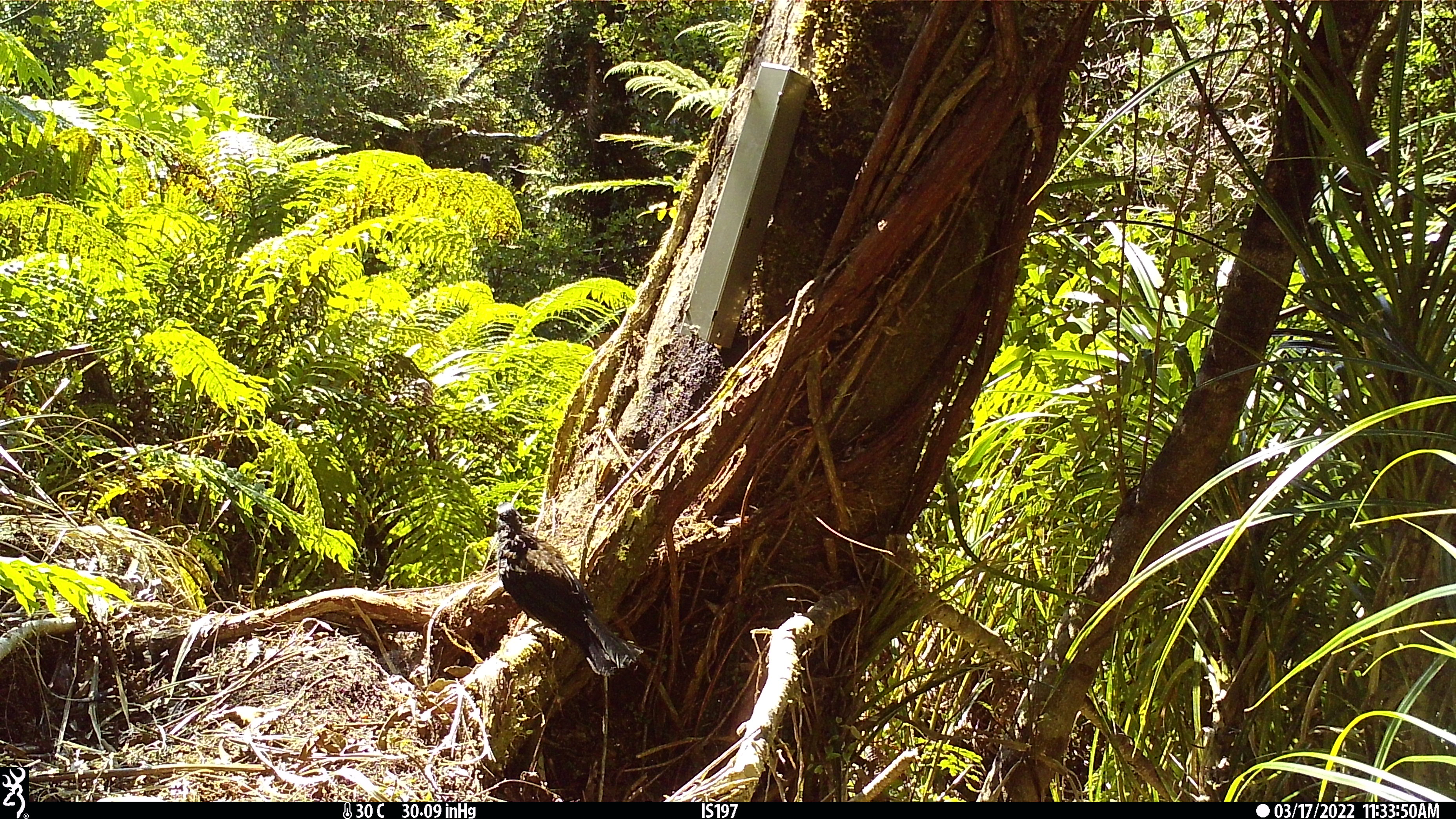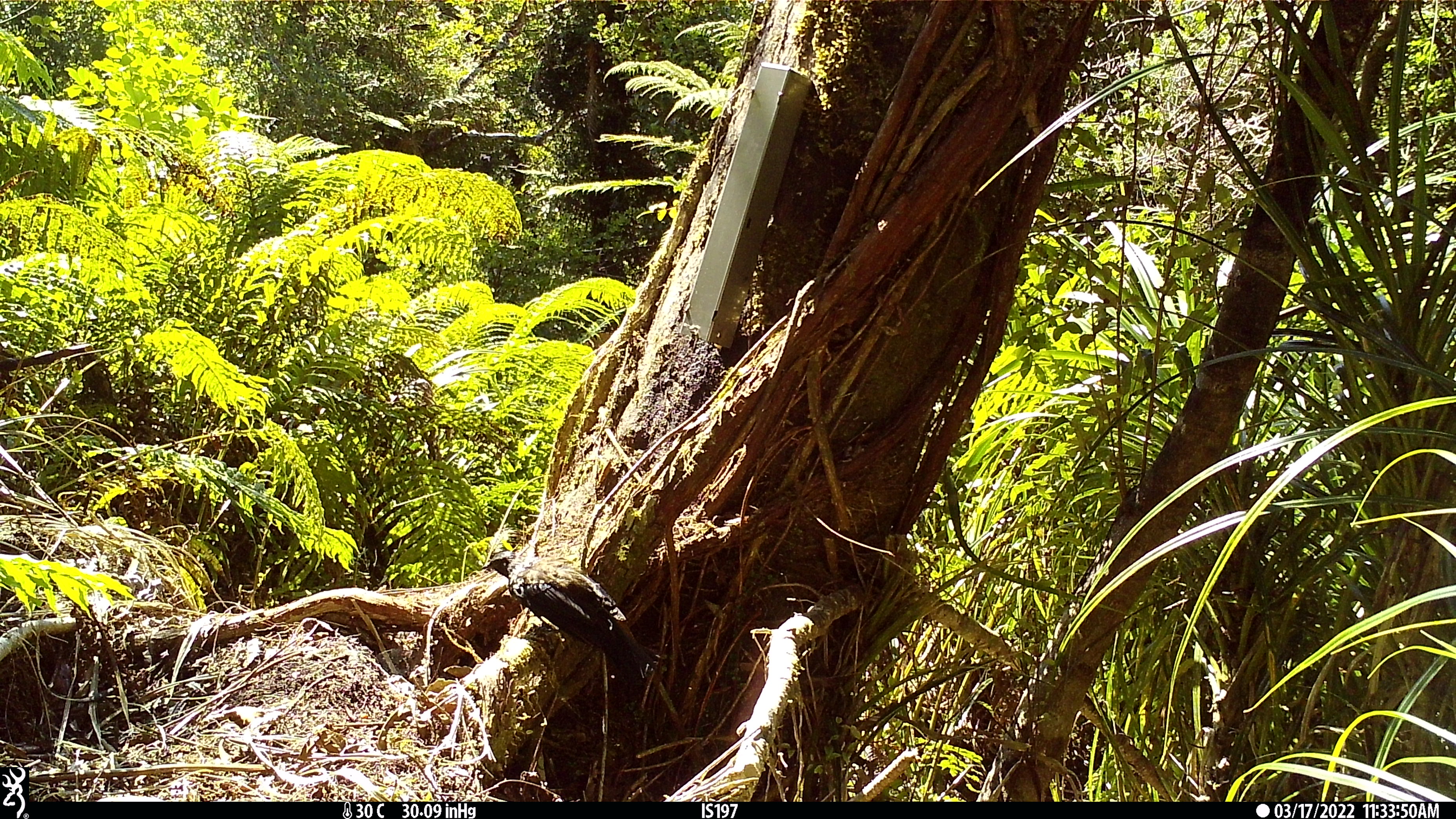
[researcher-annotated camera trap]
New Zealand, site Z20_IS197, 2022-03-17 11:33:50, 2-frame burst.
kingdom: Animalia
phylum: Chordata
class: Aves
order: Passeriformes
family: Meliphagidae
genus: Prosthemadera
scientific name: Prosthemadera novaeseelandiae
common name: tui